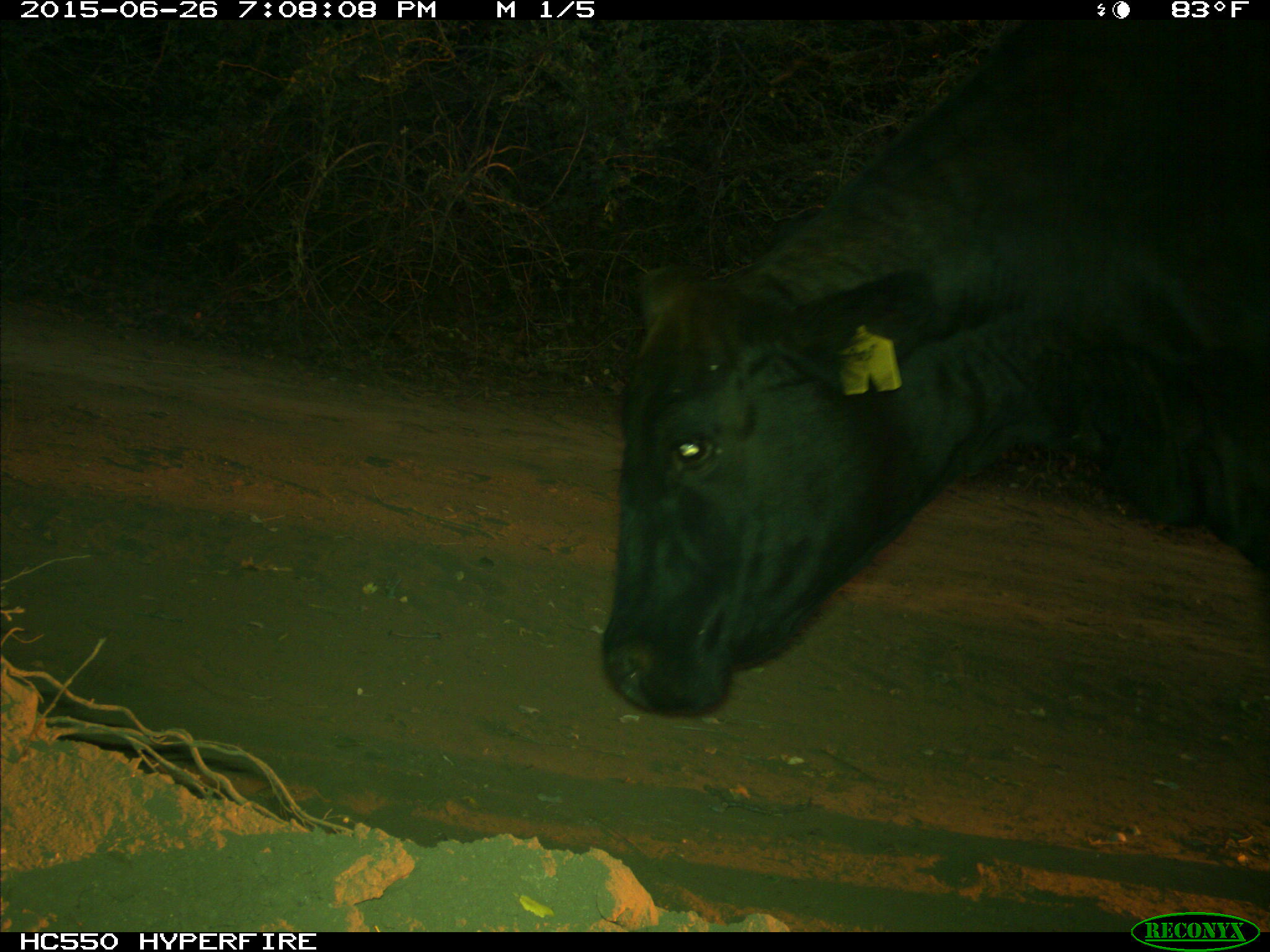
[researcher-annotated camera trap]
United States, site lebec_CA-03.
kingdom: Animalia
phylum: Chordata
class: Mammalia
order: Artiodactyla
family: Bovidae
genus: Bos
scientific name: Bos taurus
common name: domestic cow